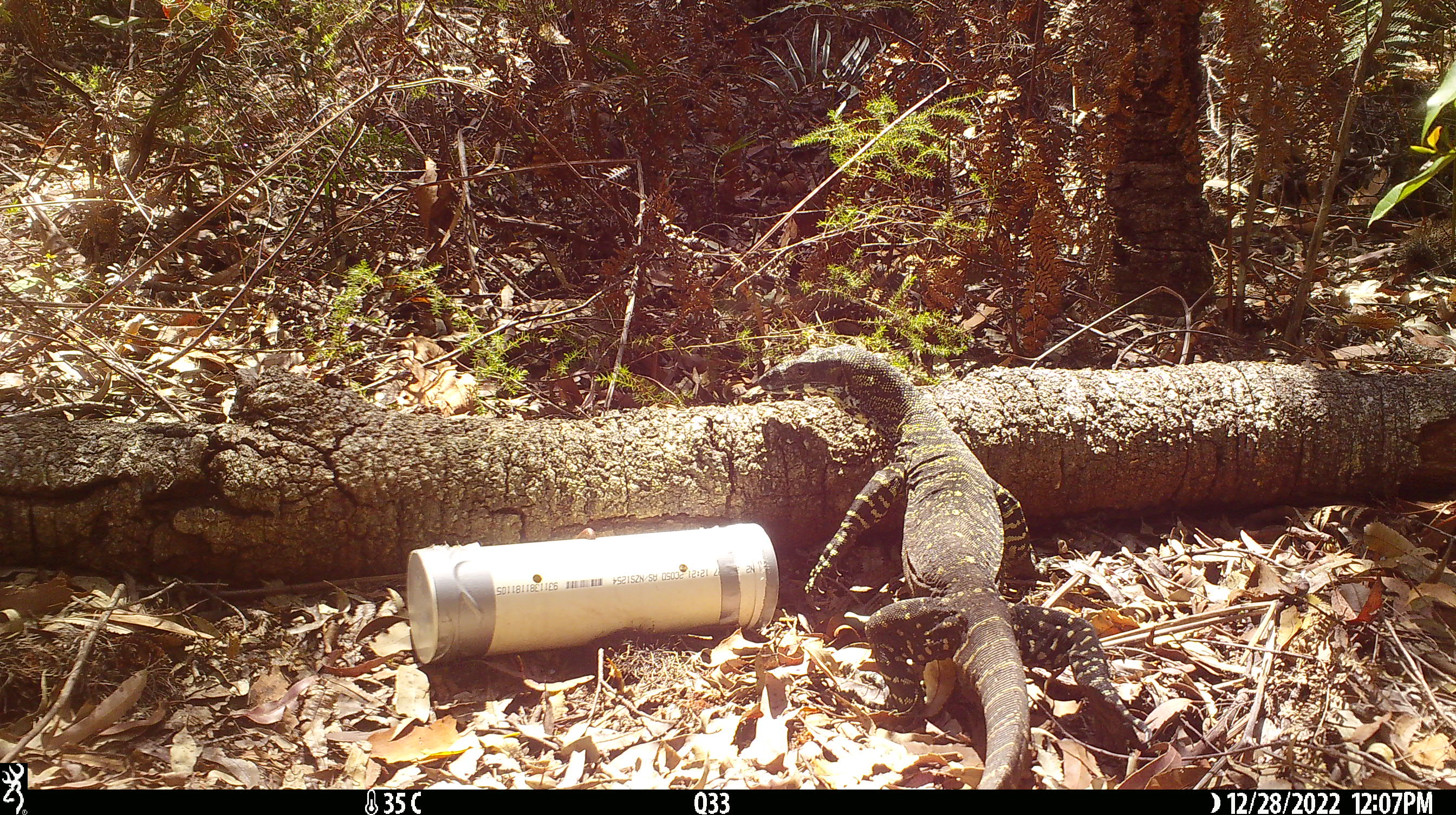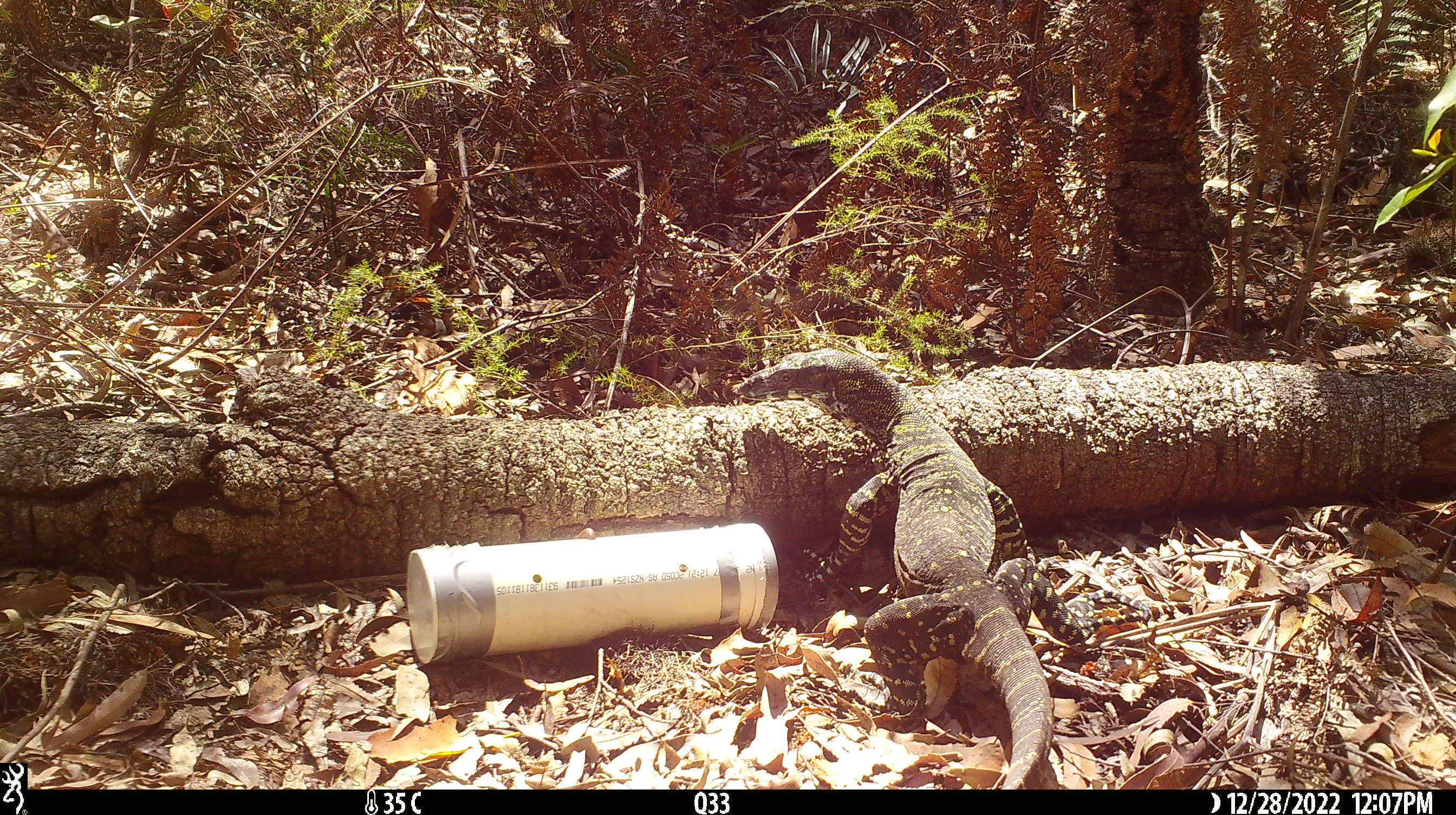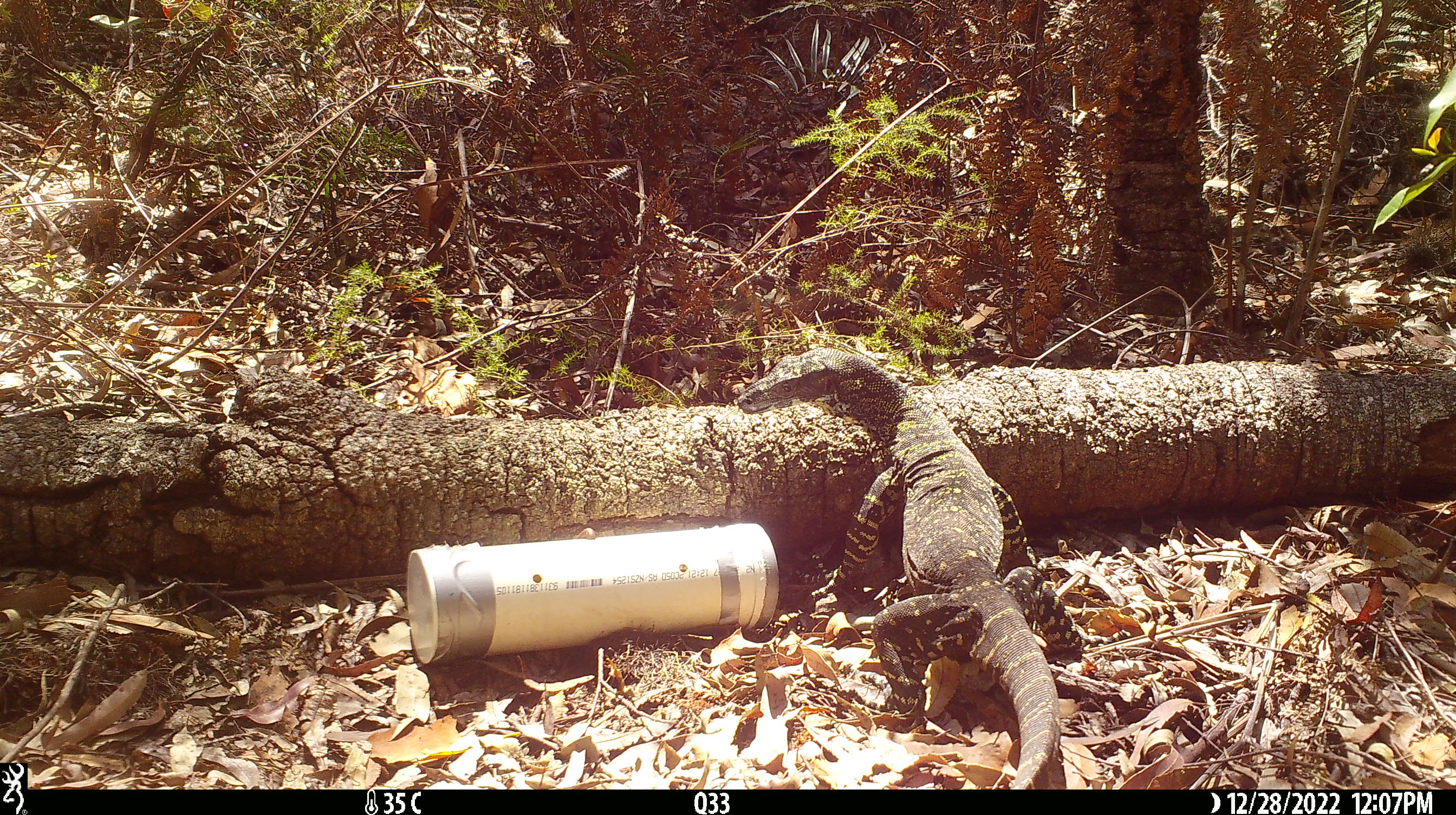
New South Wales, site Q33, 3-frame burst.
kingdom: Animalia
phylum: Chordata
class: Reptilia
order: Squamata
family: Varanidae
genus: Varanus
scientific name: Varanus varius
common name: lace monitor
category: goanna